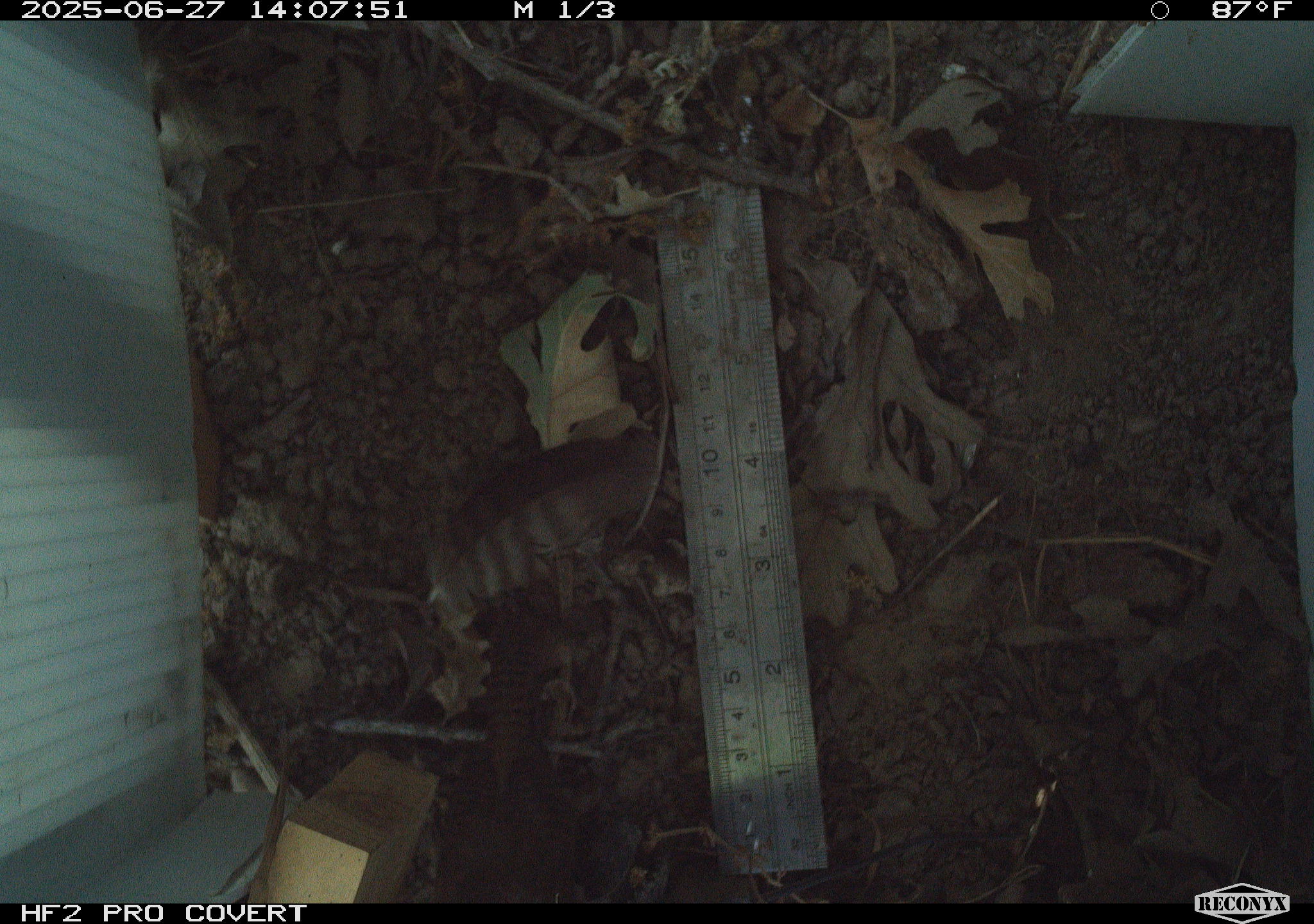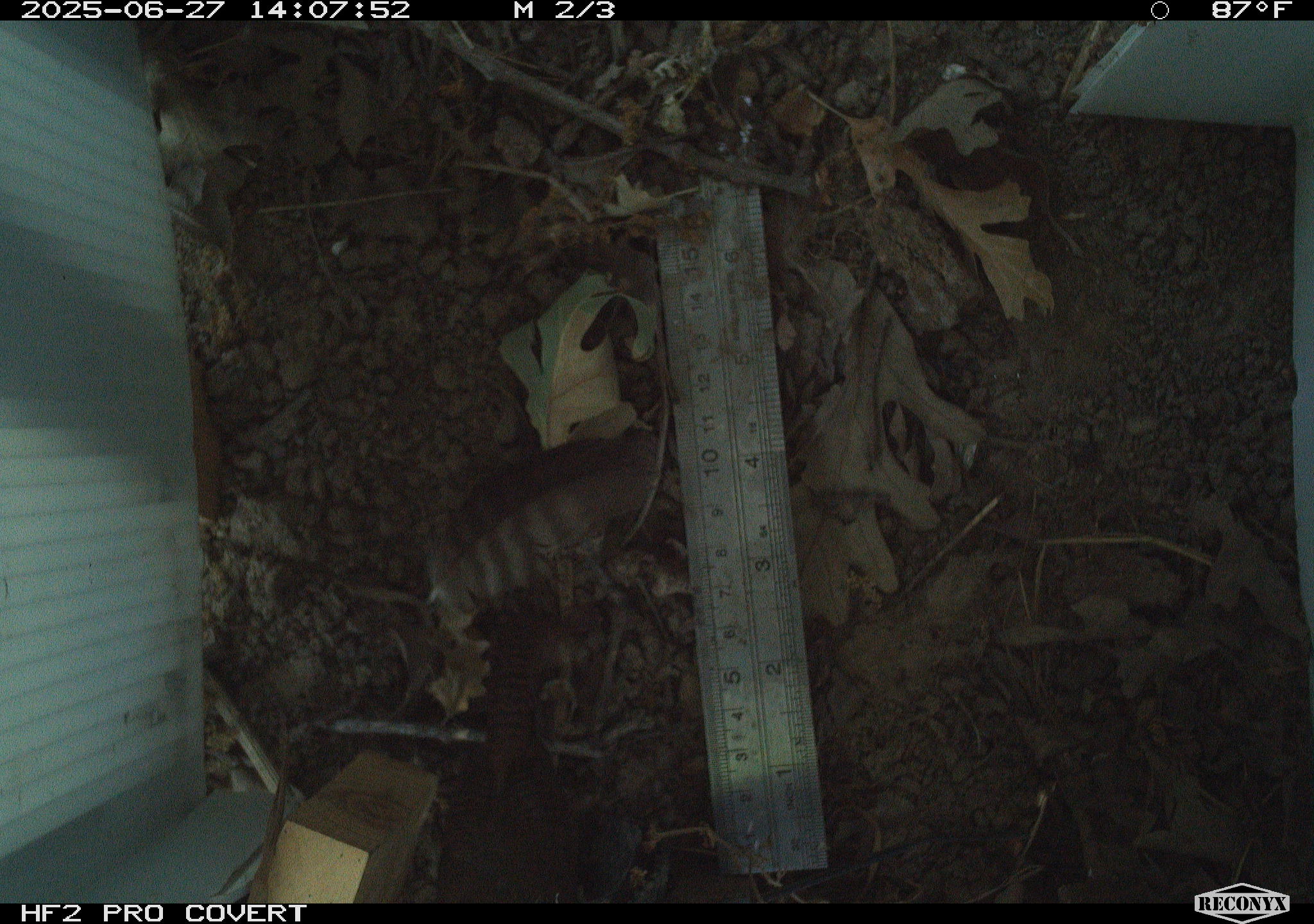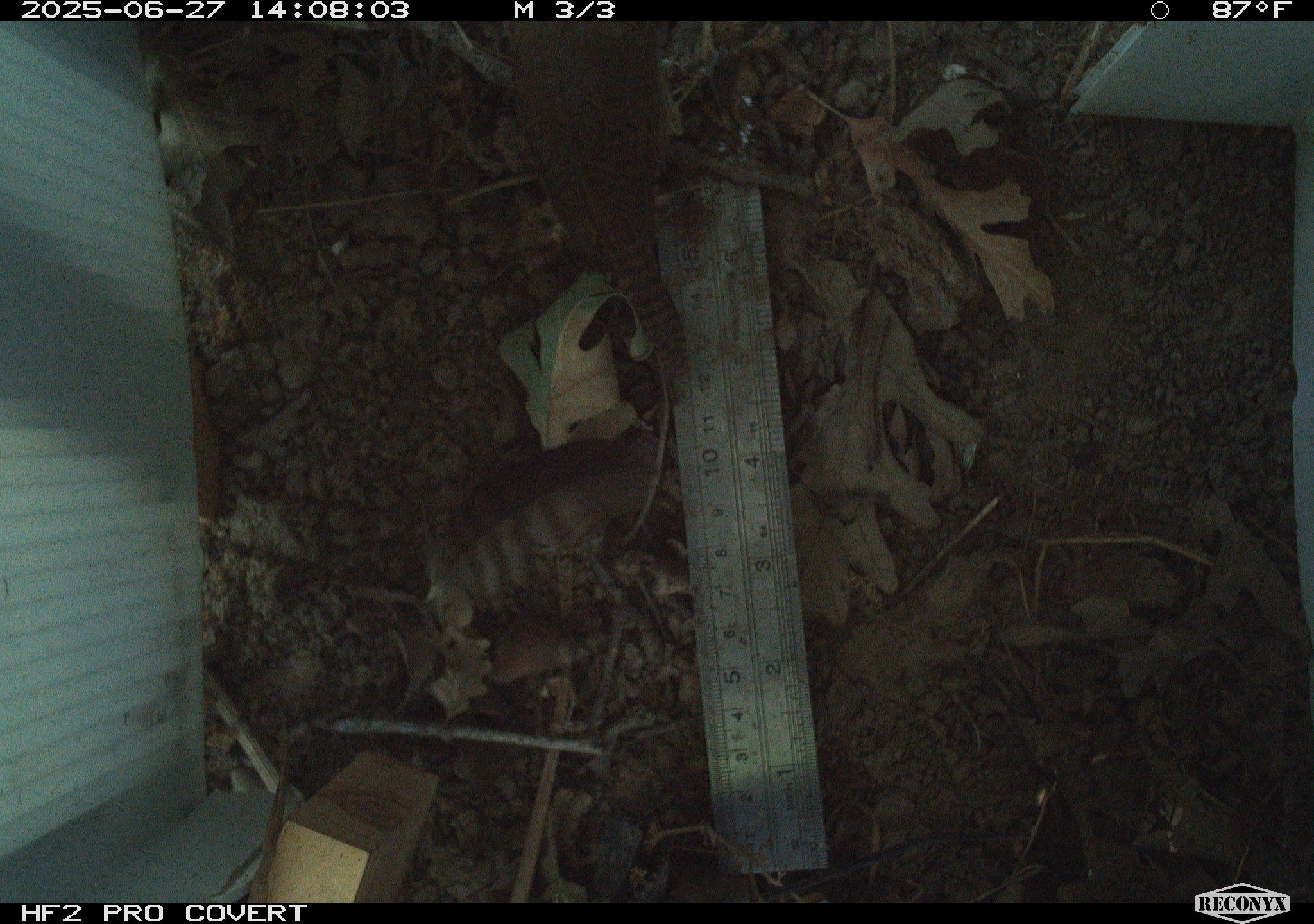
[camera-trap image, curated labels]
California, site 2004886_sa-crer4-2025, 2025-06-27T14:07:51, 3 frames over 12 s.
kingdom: Animalia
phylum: Chordata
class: Aves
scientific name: Aves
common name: bird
Bird (Aves).